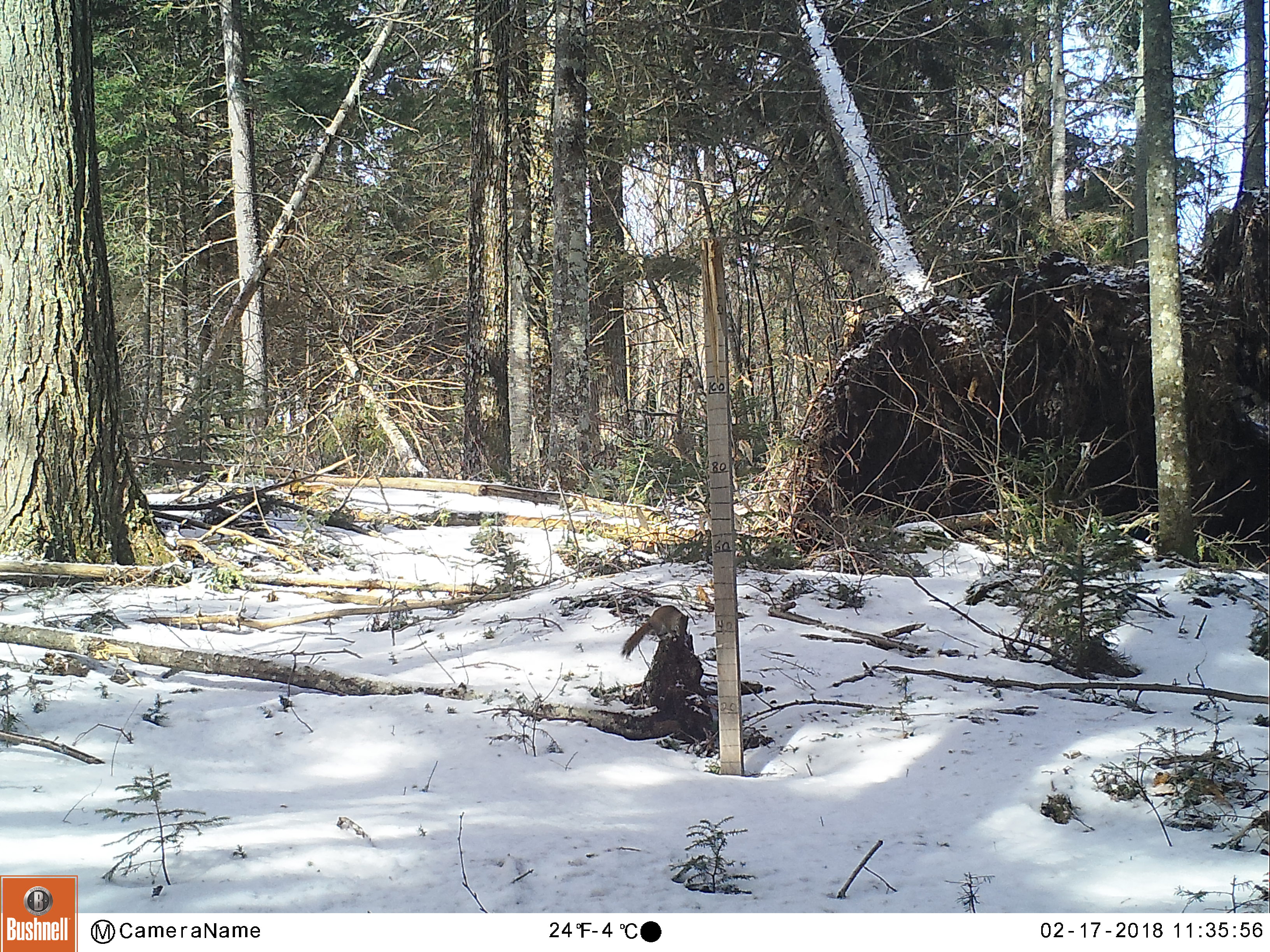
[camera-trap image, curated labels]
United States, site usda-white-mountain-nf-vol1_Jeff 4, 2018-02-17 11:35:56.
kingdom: Animalia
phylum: Chordata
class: Mammalia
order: Rodentia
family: Sciuridae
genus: Tamiasciurus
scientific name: Tamiasciurus hudsonicus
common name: red squirrel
Red squirrel (Tamiasciurus hudsonicus).